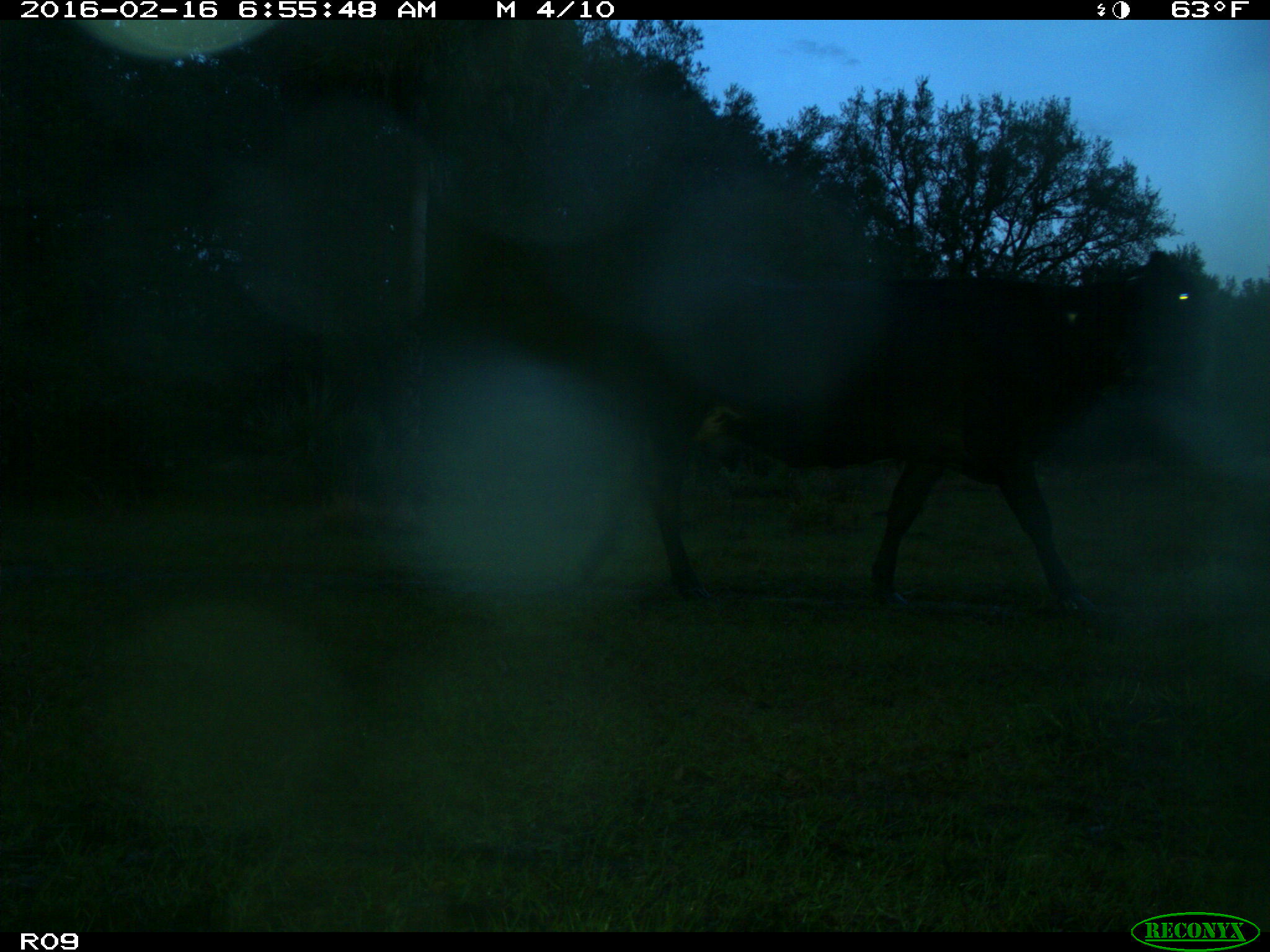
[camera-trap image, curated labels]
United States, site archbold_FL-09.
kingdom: Animalia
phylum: Chordata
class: Mammalia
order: Artiodactyla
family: Bovidae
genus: Bos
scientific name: Bos taurus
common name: domestic cow